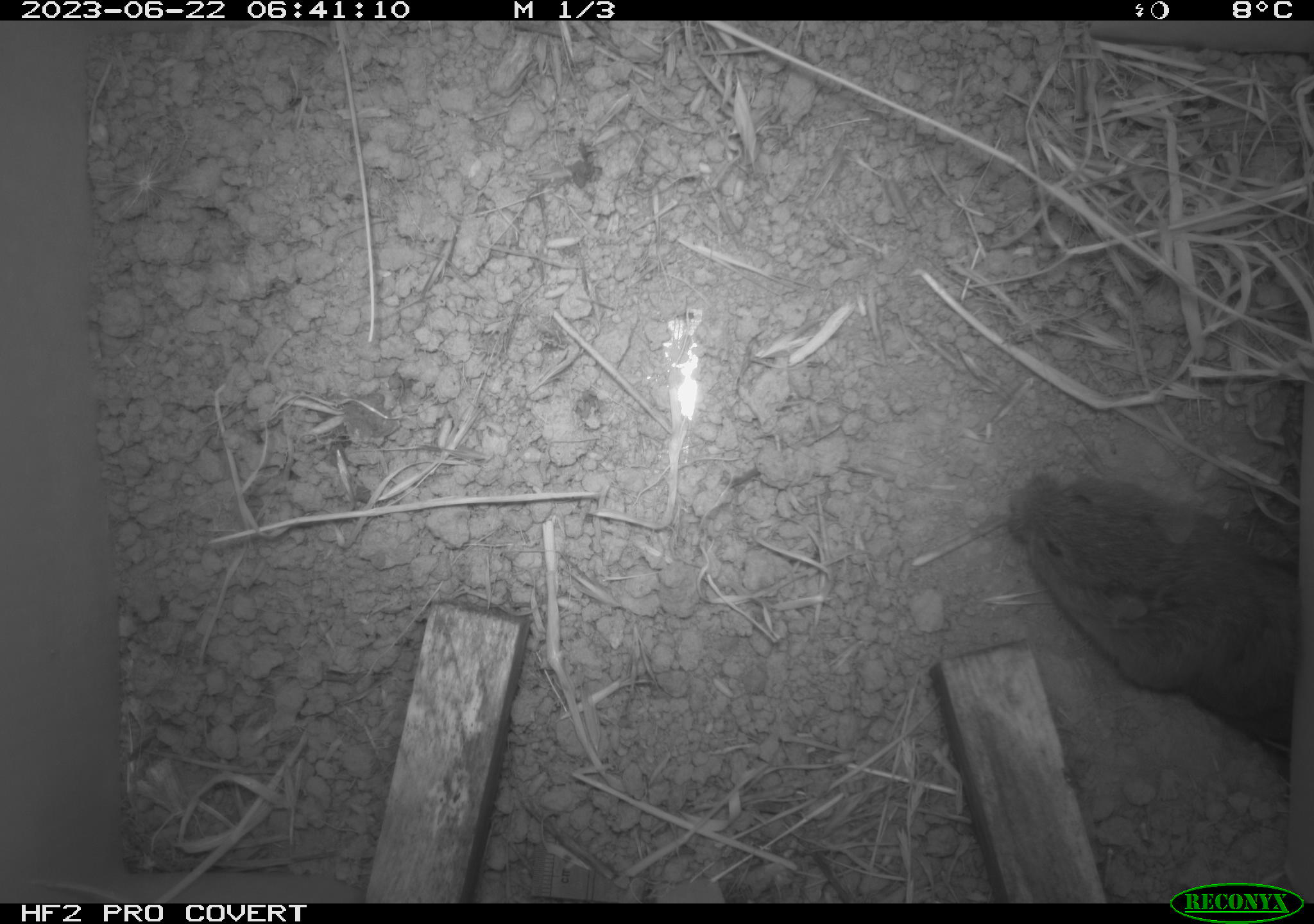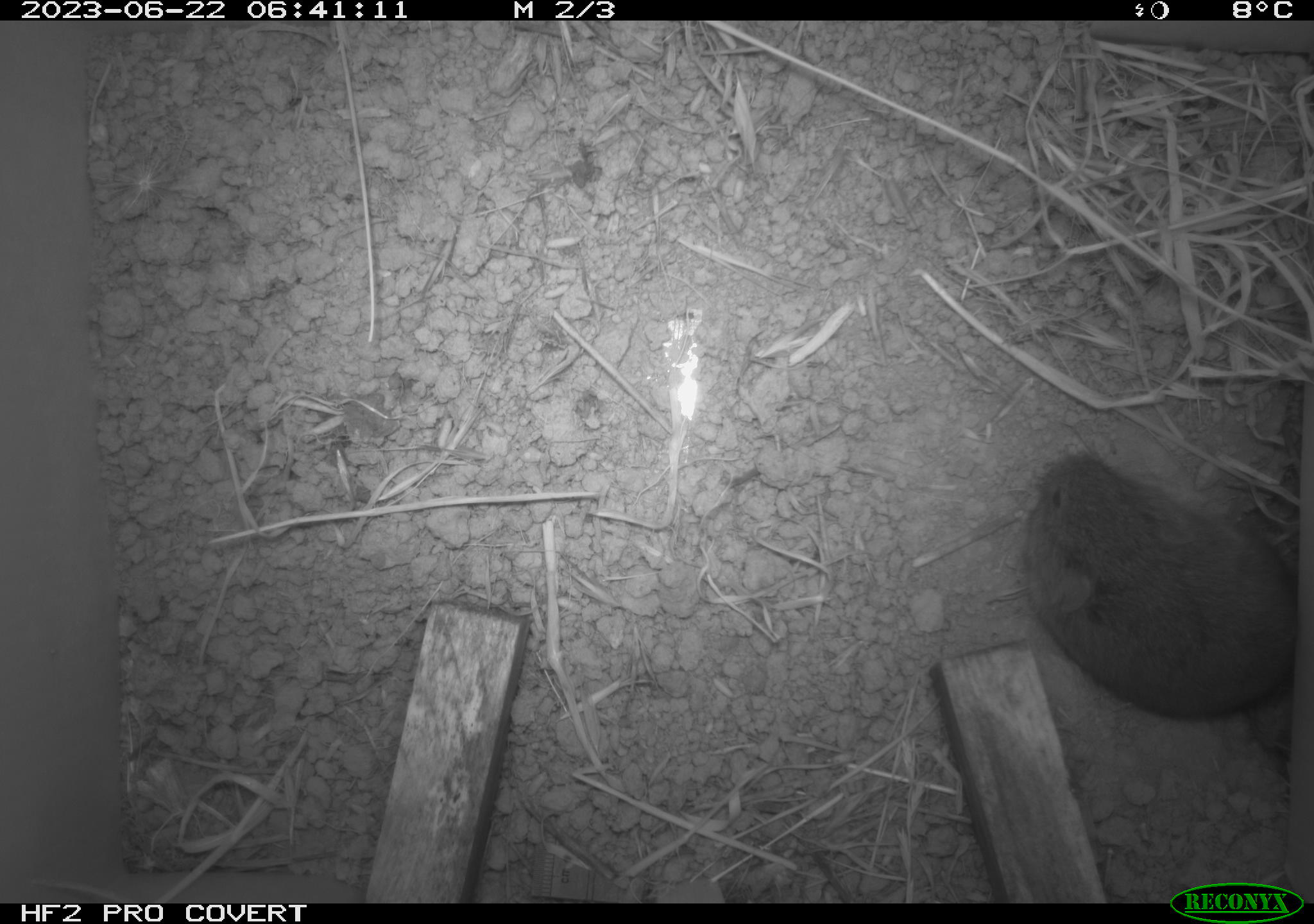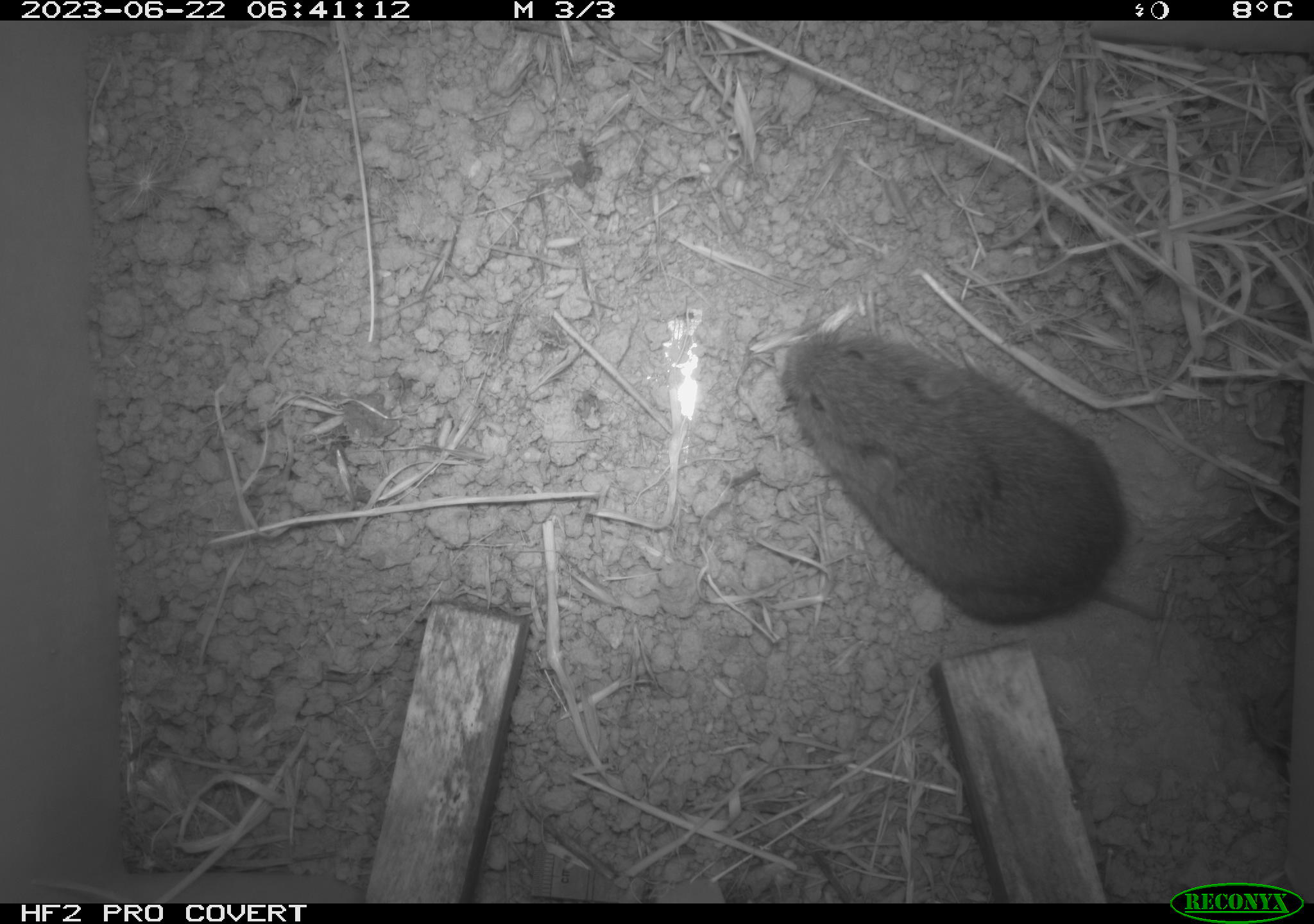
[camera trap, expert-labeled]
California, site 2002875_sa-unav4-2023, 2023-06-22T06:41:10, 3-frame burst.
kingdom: Animalia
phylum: Chordata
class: Mammalia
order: Rodentia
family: Cricetidae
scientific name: Arvicolinae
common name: voles, lemmings, and muskrats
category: arvicolinae subfamily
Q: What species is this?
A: Arvicolinae subfamily (voles, lemmings, and muskrats) (Arvicolinae).